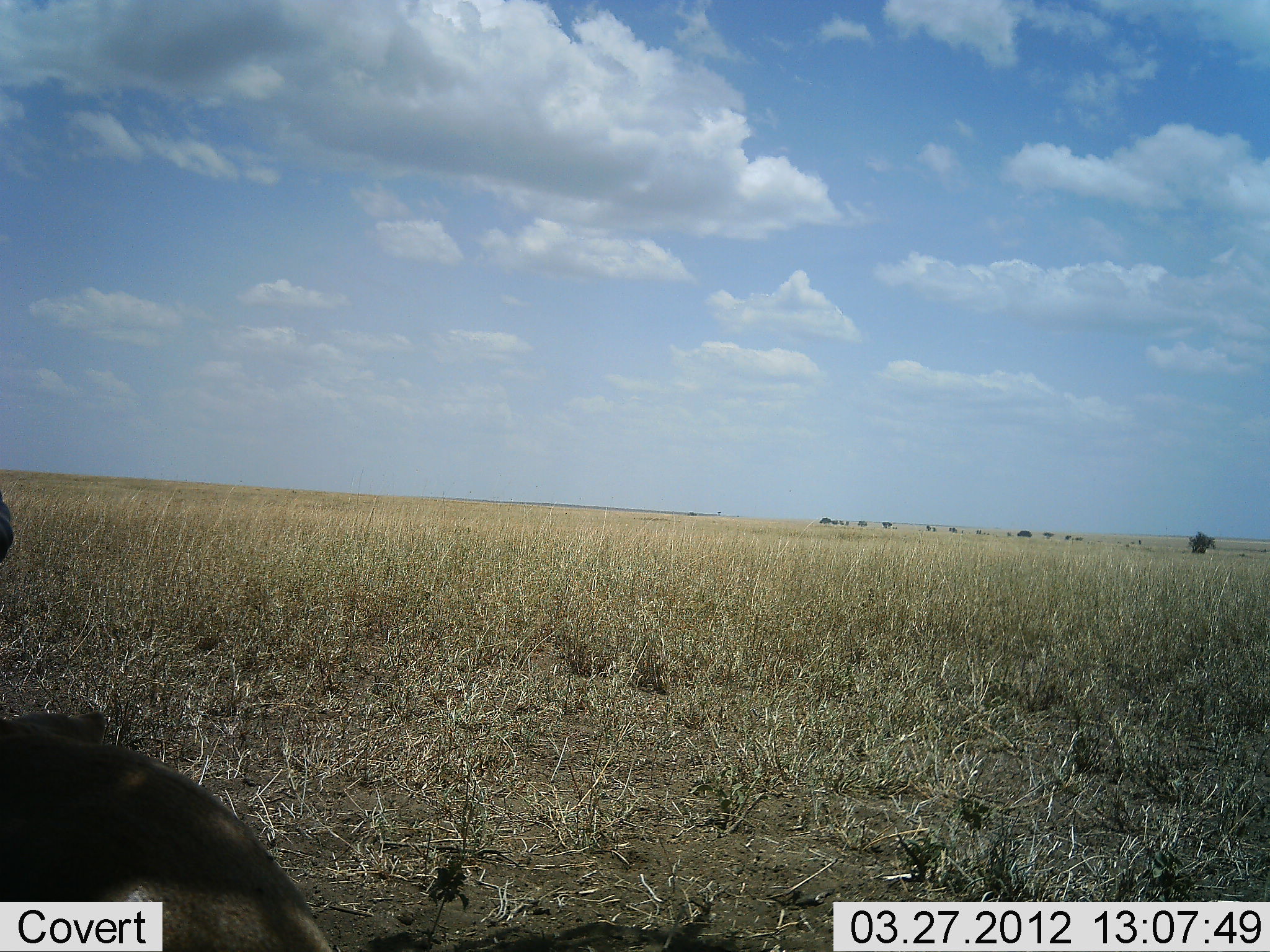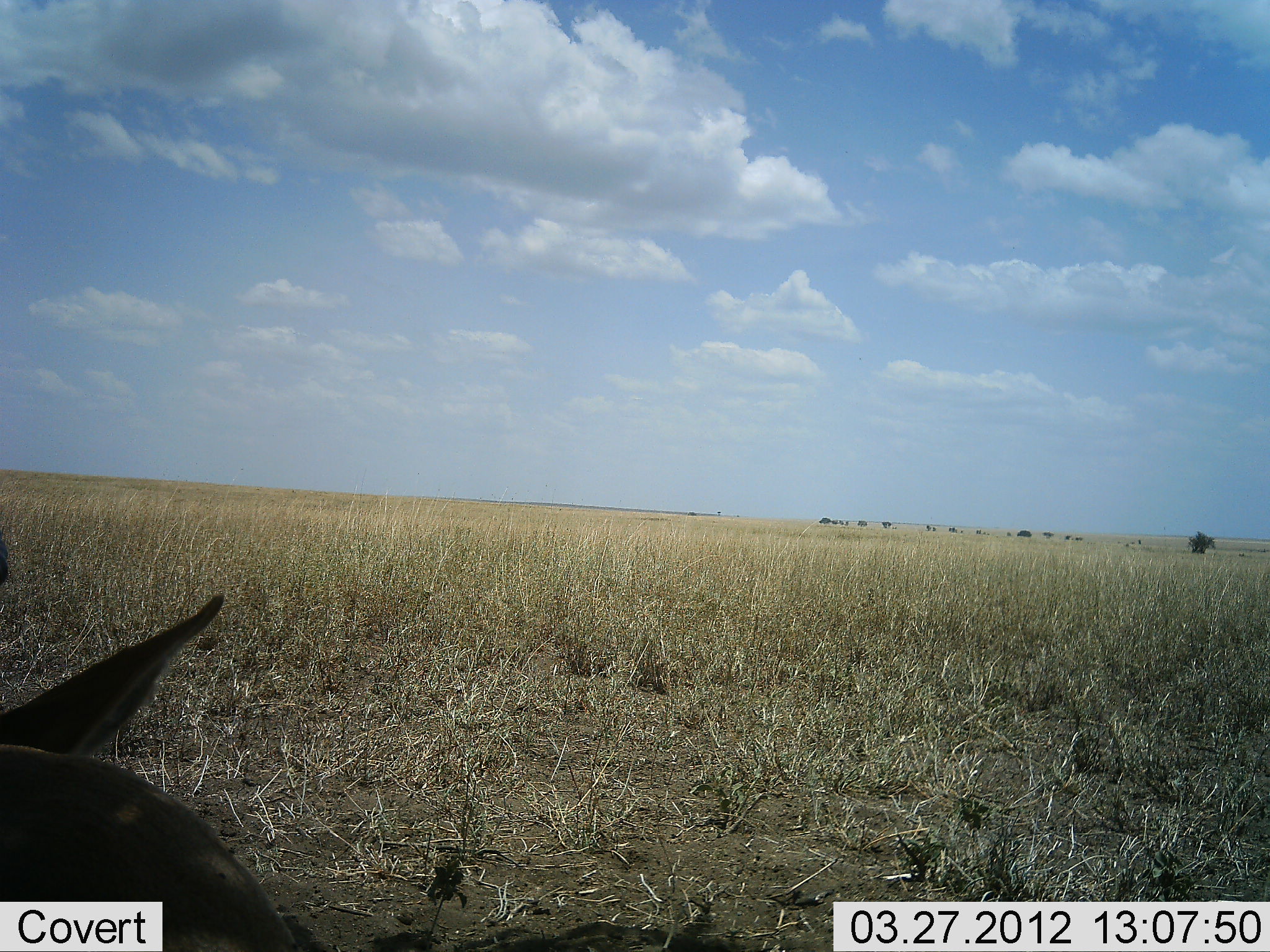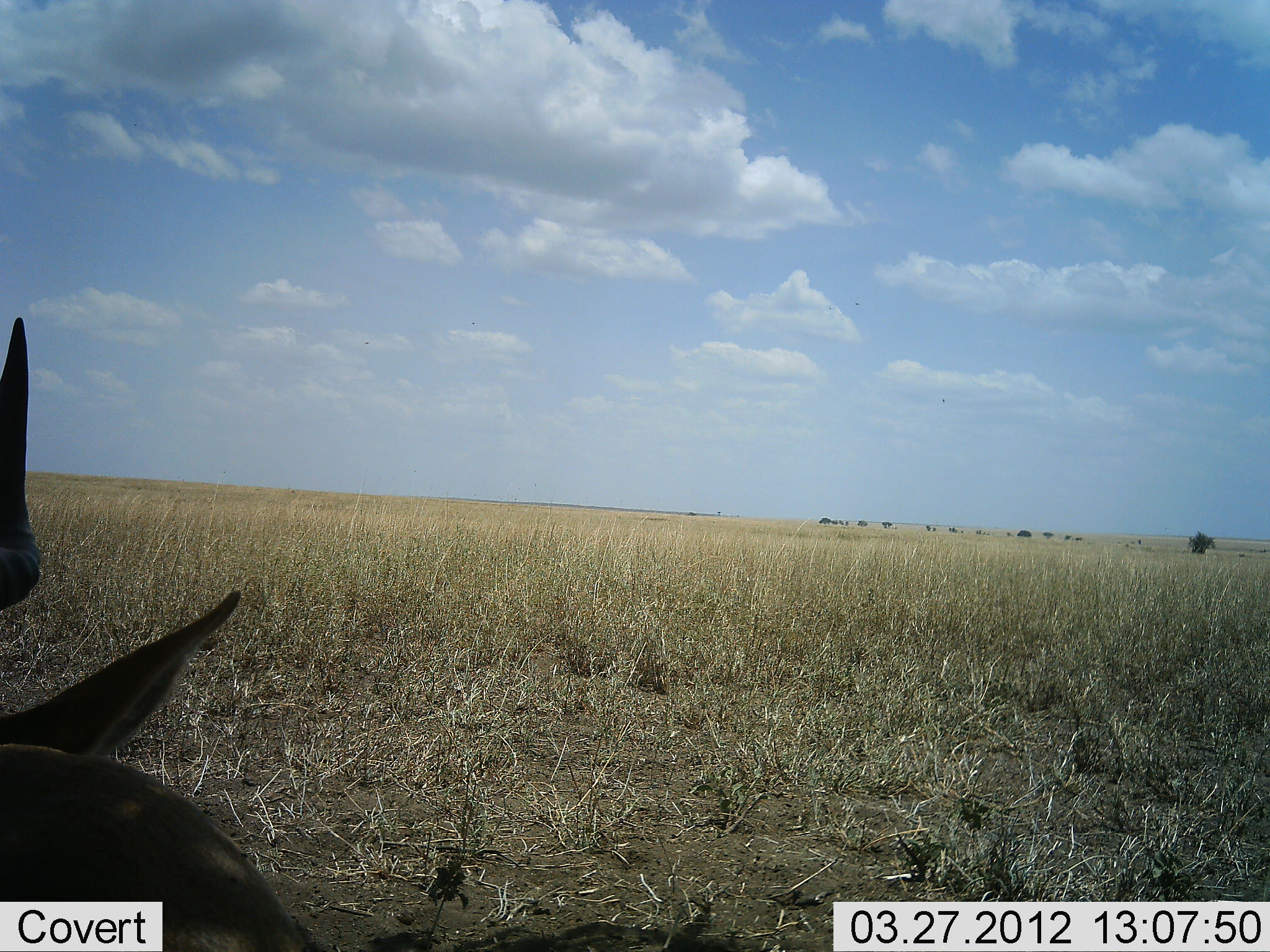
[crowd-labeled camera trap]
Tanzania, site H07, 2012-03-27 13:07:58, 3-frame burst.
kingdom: Animalia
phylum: Chordata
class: Mammalia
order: Artiodactyla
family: Bovidae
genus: Alcelaphus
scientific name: Alcelaphus buselaphus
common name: hartebeest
Hartebeest (Alcelaphus buselaphus), count 1. Behavior (volunteer vote fractions): standing 0%, resting 100%, moving 0%, interacting 0%. Young present (vote fraction): 0%. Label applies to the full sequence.